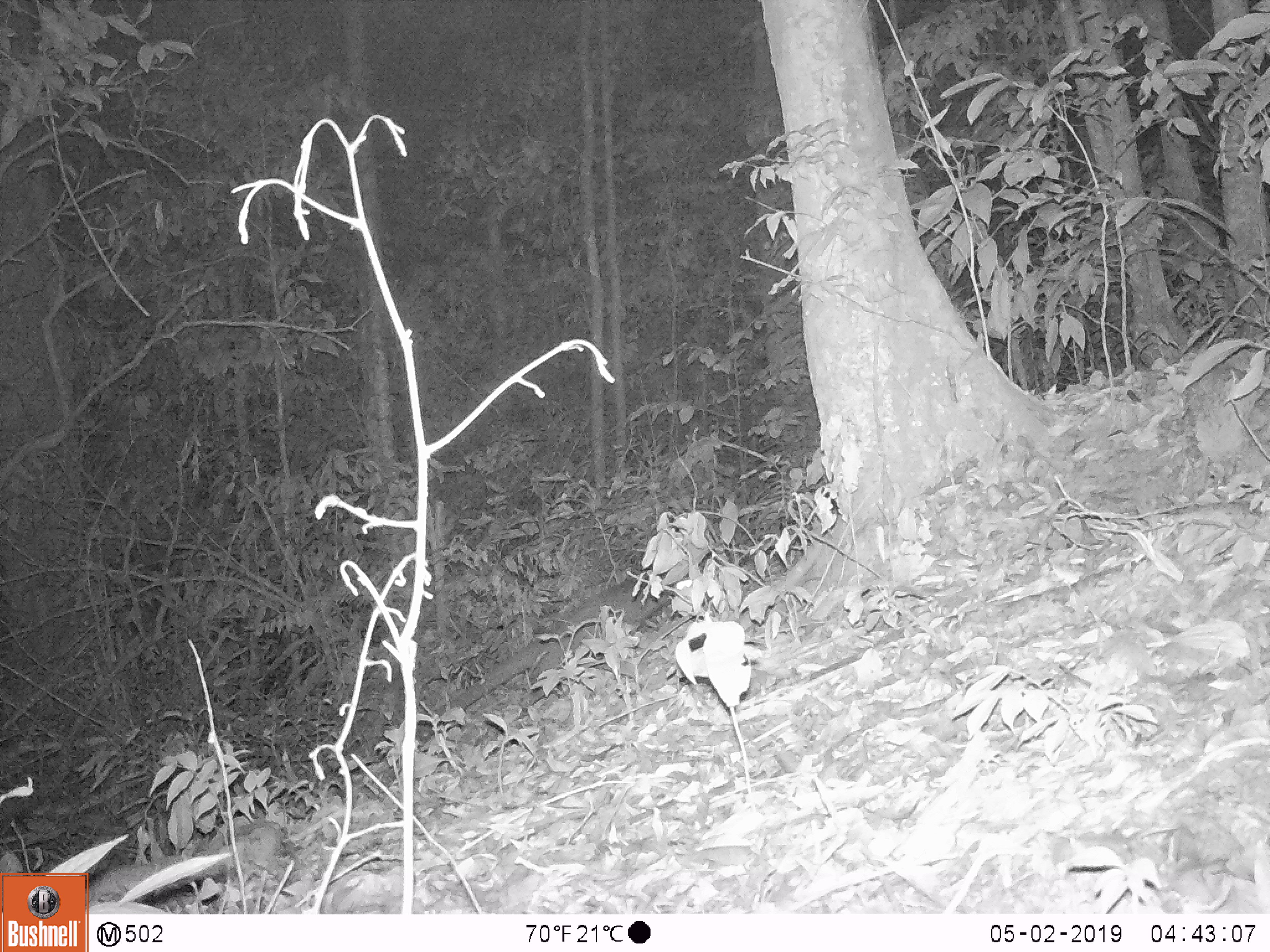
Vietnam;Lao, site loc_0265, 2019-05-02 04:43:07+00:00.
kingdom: Animalia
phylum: Chordata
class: Mammalia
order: Carnivora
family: Viverridae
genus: Paguma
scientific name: Paguma larvata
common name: masked palm civet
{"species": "masked palm civet (Paguma larvata)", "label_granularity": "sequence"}